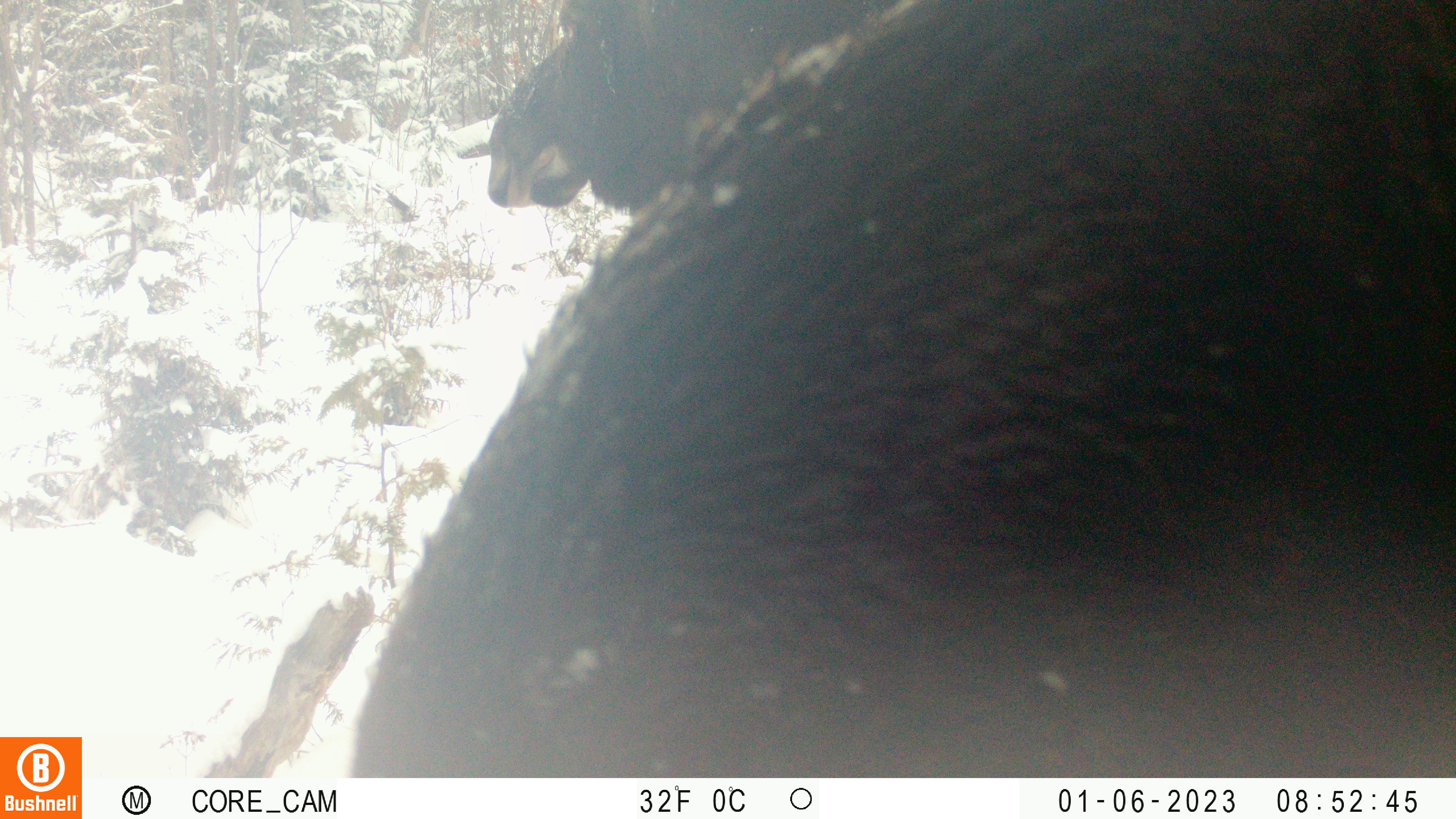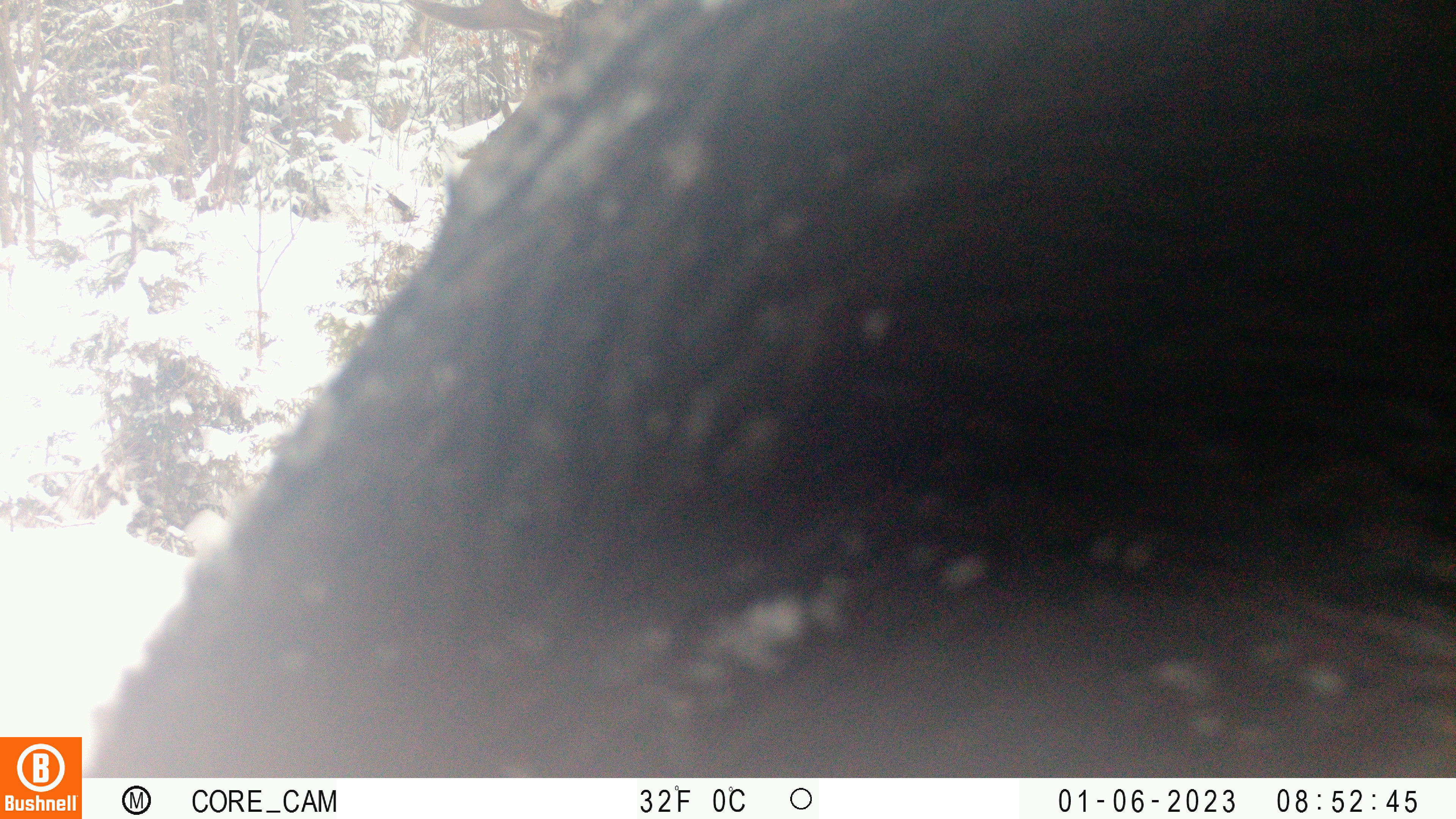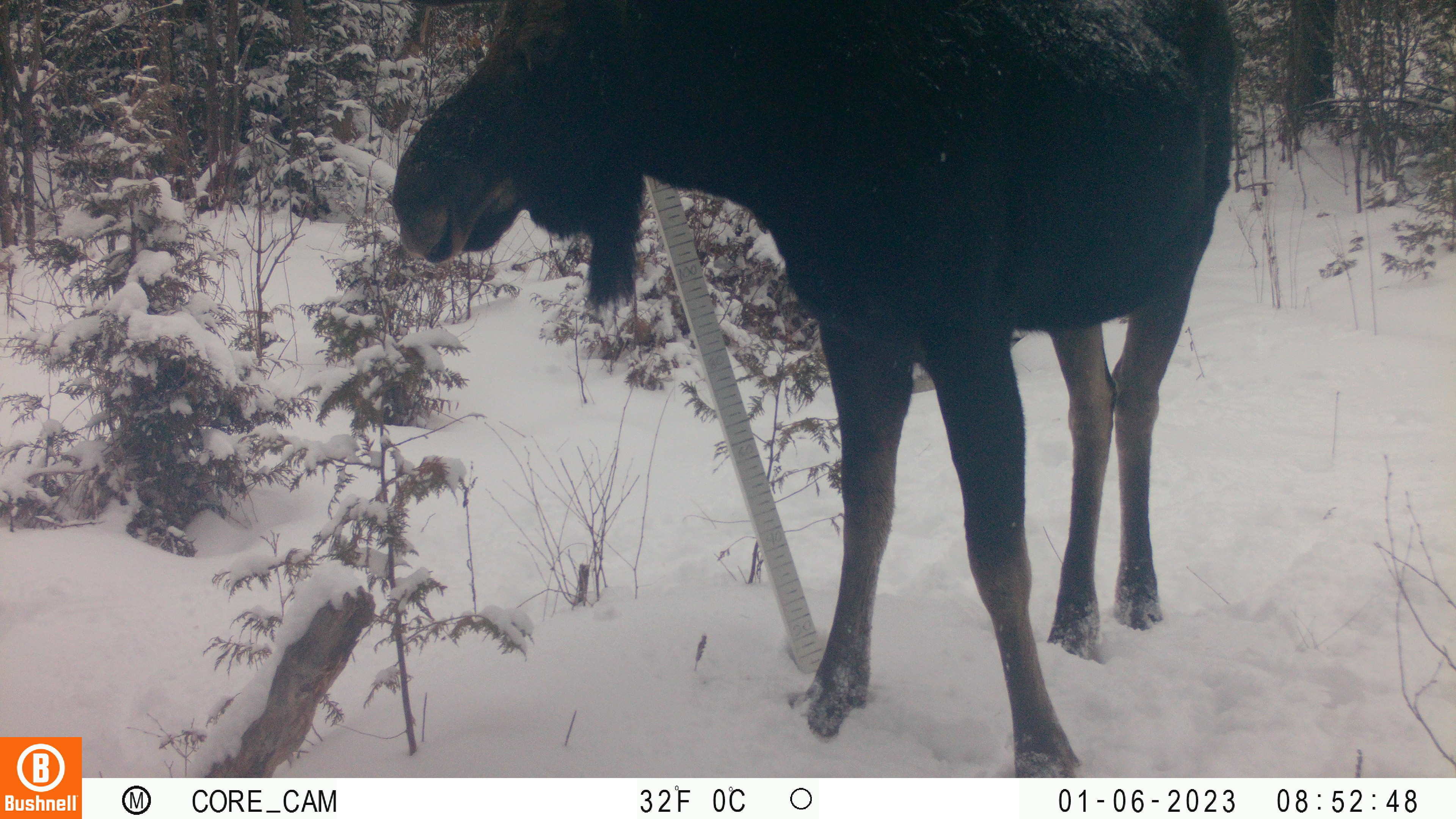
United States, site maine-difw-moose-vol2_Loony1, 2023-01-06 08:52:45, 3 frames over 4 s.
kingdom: Animalia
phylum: Chordata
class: Mammalia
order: Artiodactyla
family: Cervidae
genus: Alces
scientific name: Alces alces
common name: moose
Moose (Alces alces).